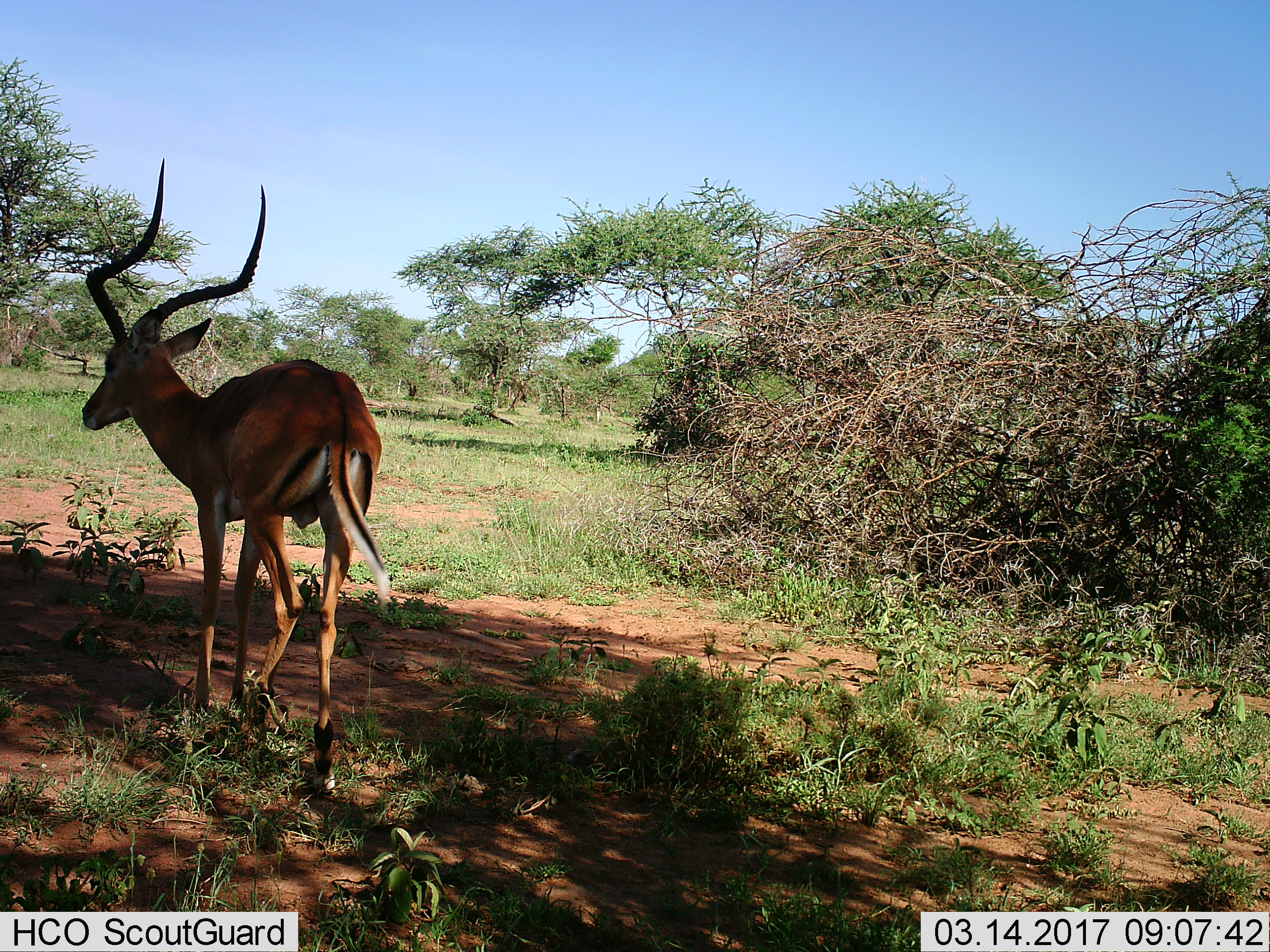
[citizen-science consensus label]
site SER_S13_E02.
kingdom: Animalia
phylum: Chordata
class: Mammalia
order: Artiodactyla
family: Bovidae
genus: Aepyceros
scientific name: Aepyceros melampus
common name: impala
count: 1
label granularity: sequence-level